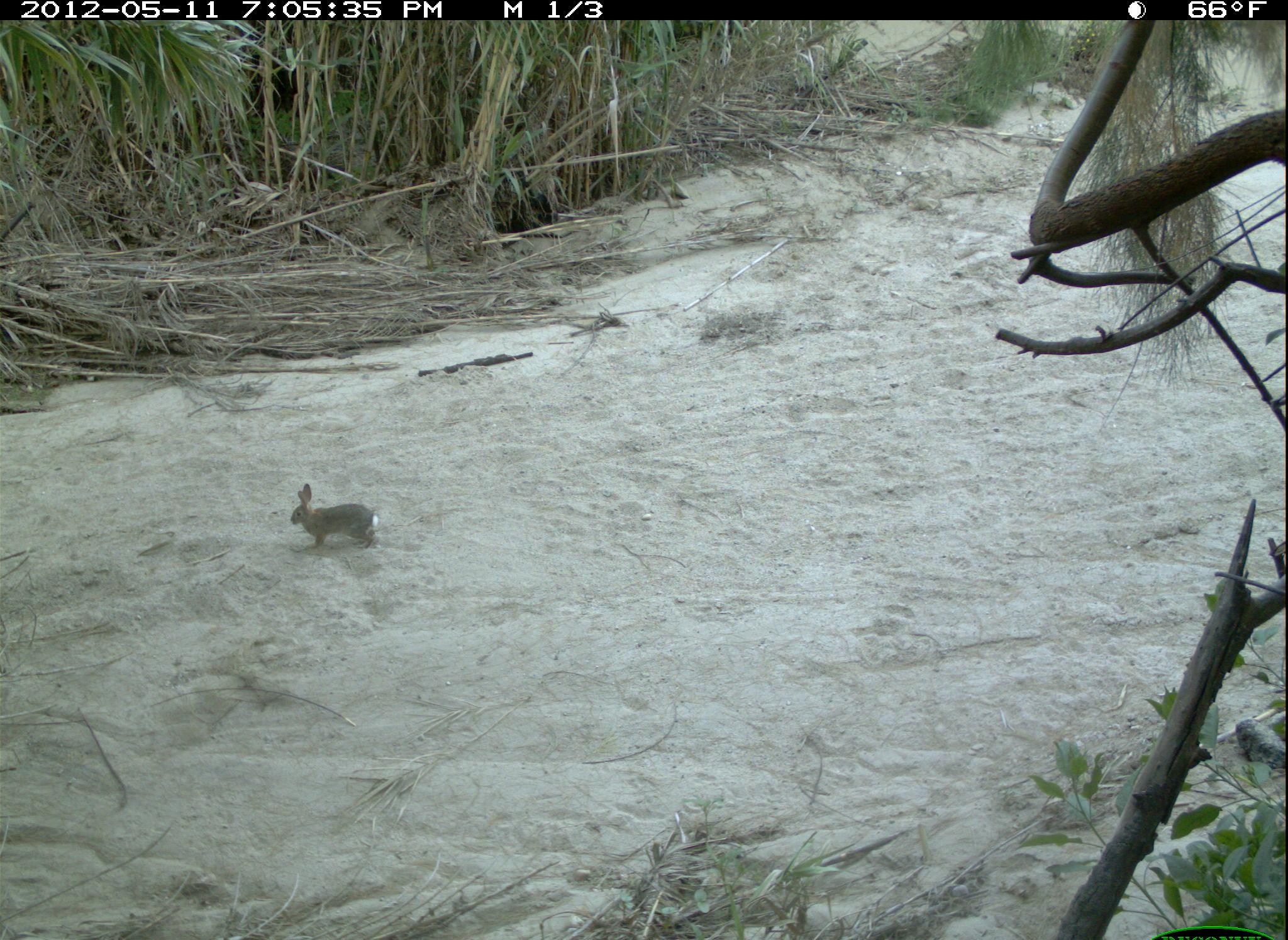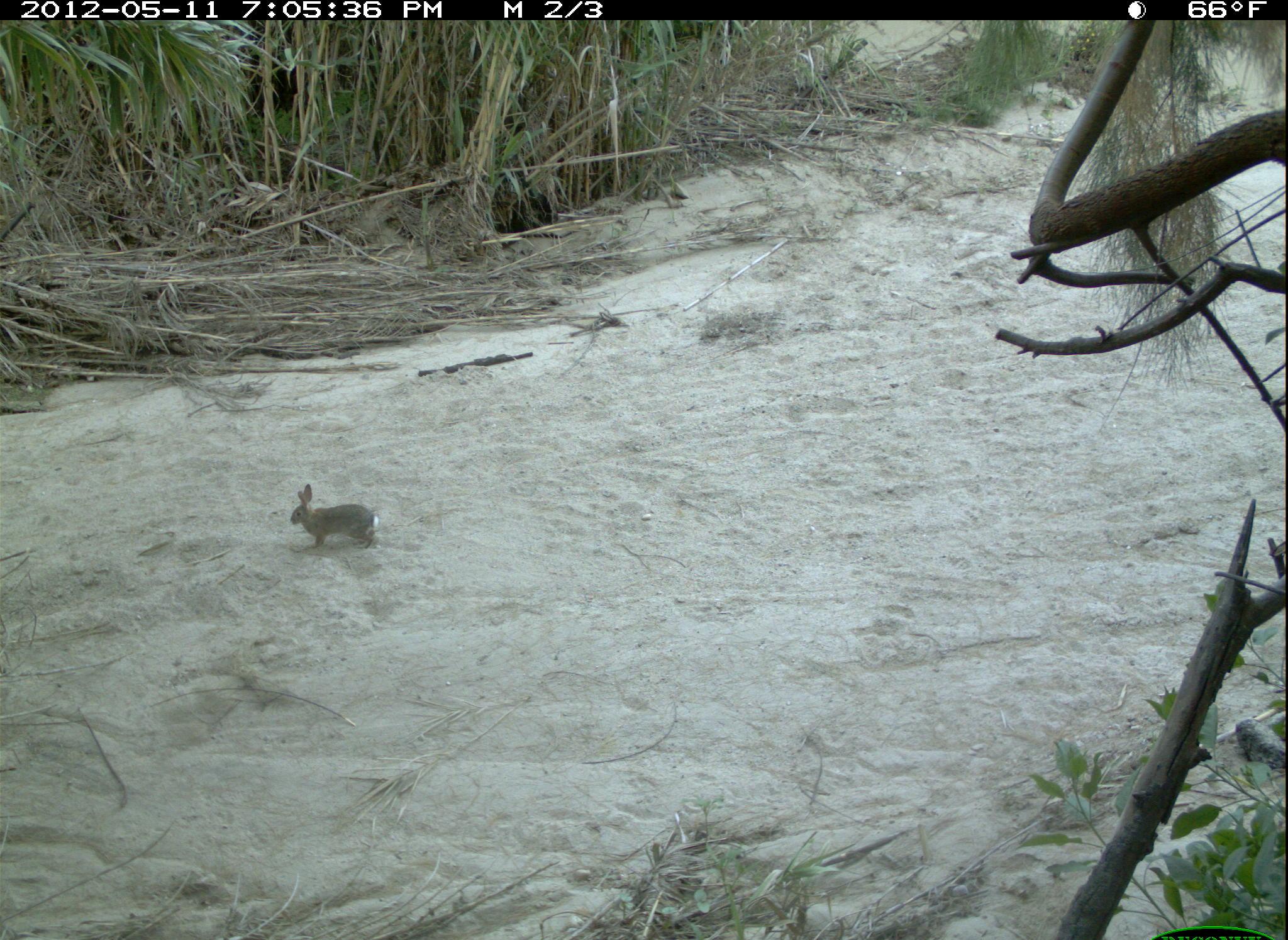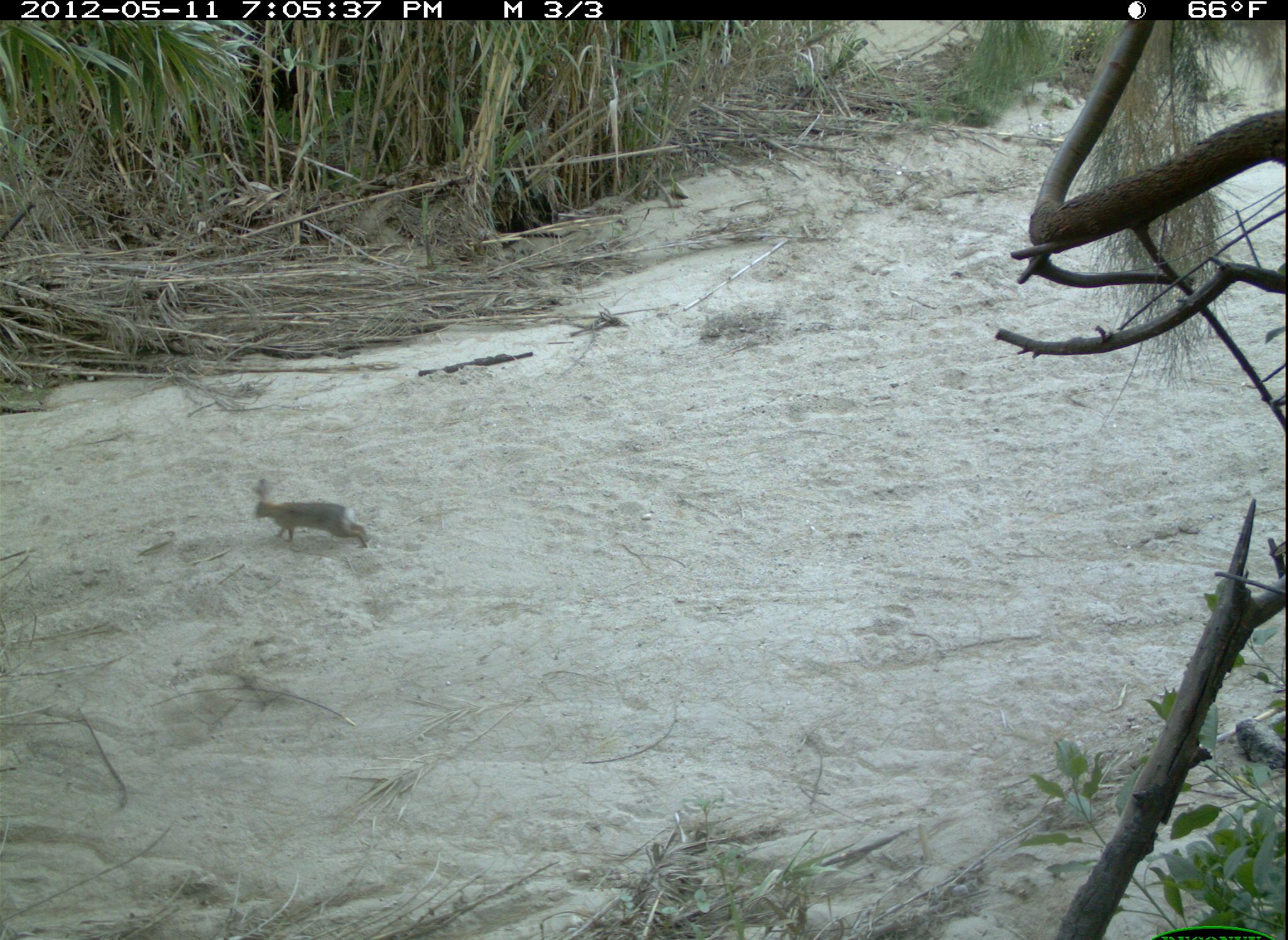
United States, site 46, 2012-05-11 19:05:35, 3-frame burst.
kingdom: Animalia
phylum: Chordata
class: Mammalia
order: Lagomorpha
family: Leporidae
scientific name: Leporidae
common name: rabbits and hares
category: rabbit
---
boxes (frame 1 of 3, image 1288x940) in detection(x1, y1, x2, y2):
rabbit: detection(279, 482, 391, 557)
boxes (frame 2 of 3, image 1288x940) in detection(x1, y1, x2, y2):
rabbit: detection(279, 475, 407, 561)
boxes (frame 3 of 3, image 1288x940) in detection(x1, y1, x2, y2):
rabbit: detection(237, 462, 390, 569)